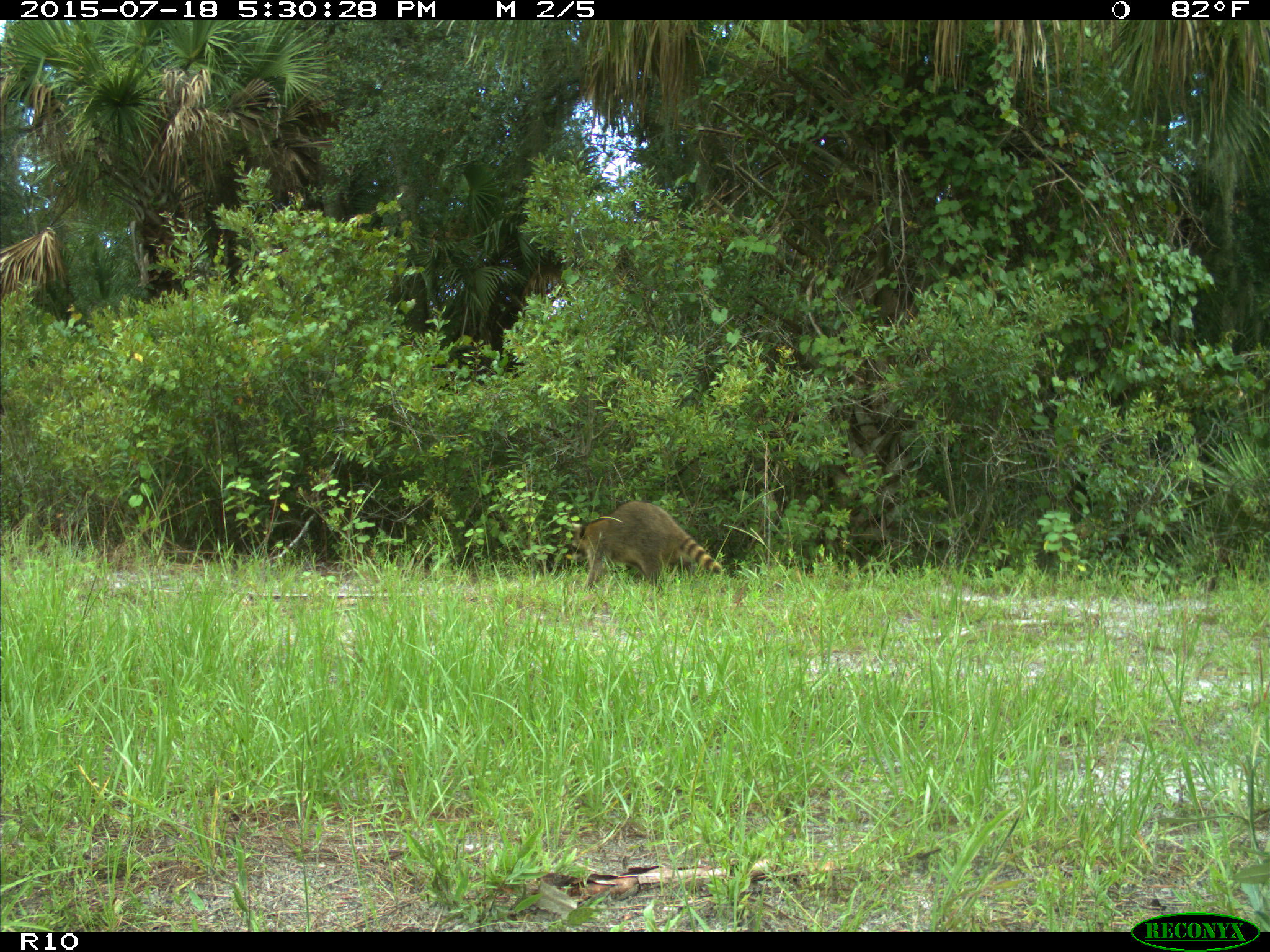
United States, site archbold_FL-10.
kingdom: Animalia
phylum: Chordata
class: Mammalia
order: Carnivora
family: Procyonidae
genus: Procyon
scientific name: Procyon lotor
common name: common raccoon